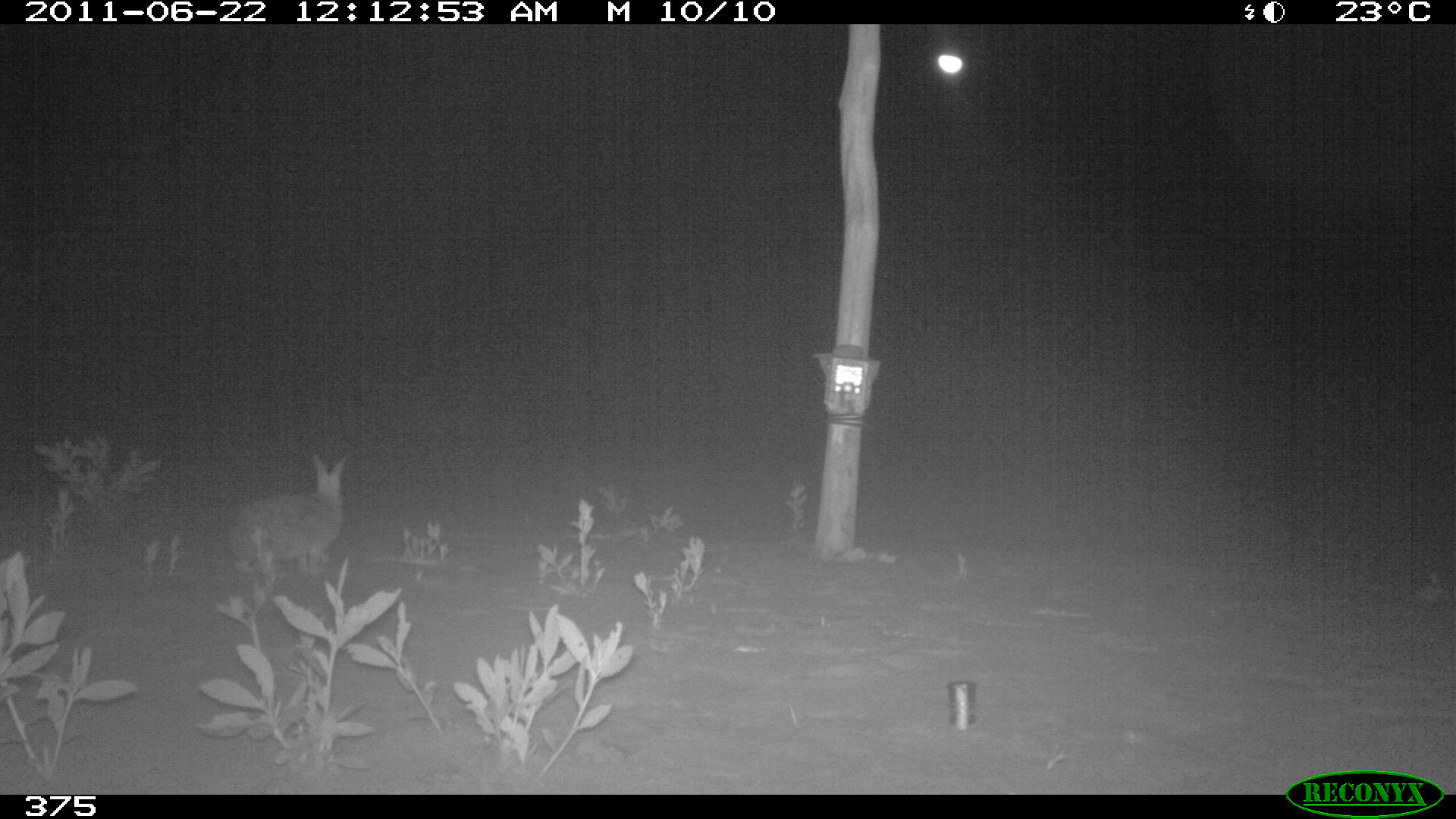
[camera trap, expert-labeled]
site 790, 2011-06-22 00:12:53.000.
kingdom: Animalia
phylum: Chordata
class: Mammalia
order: Lagomorpha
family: Leporidae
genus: Sylvilagus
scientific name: Sylvilagus brasiliensis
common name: tapeti